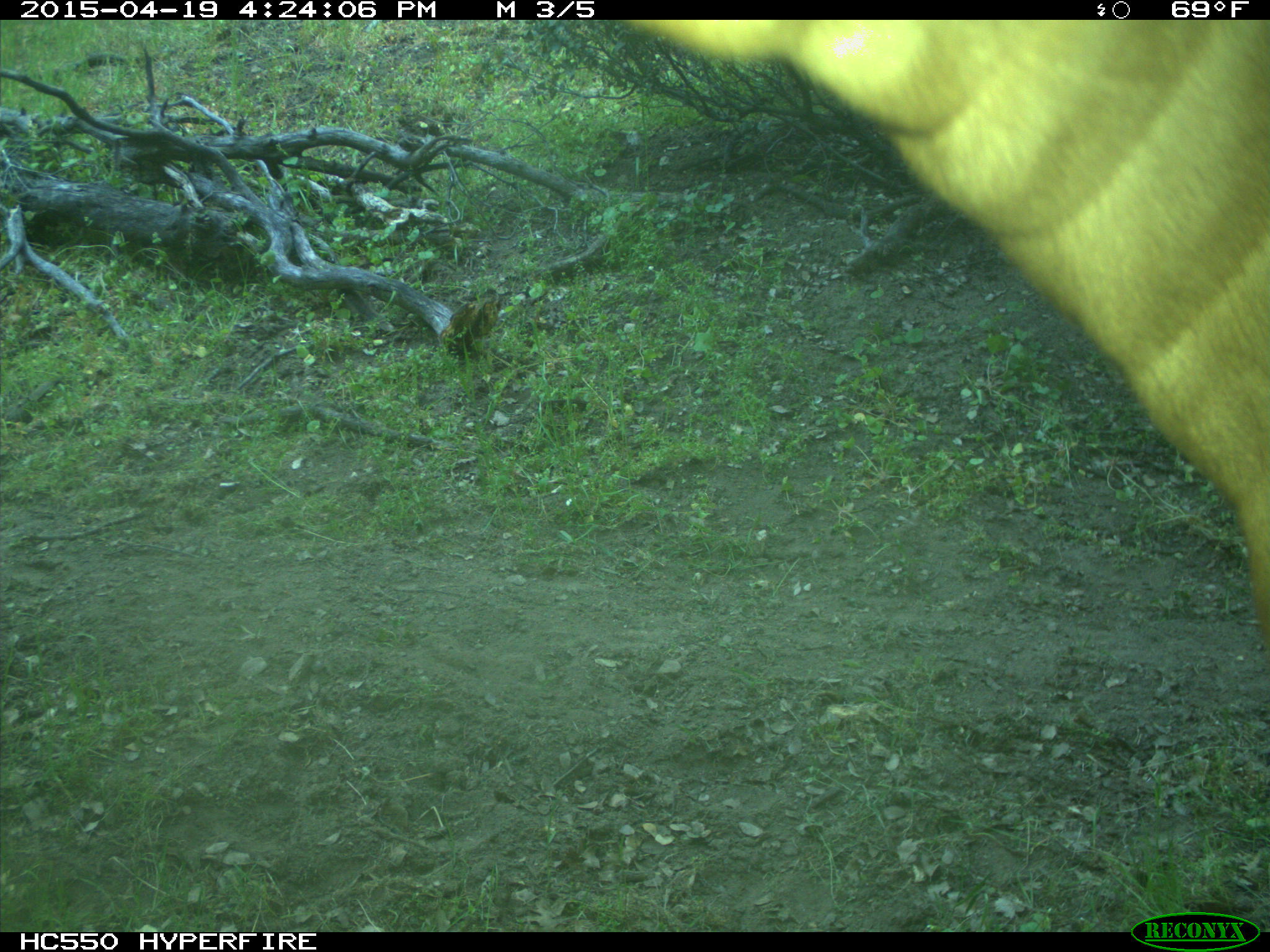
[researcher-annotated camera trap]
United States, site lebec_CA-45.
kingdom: Animalia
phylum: Chordata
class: Mammalia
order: Artiodactyla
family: Bovidae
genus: Bos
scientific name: Bos taurus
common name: domestic cow